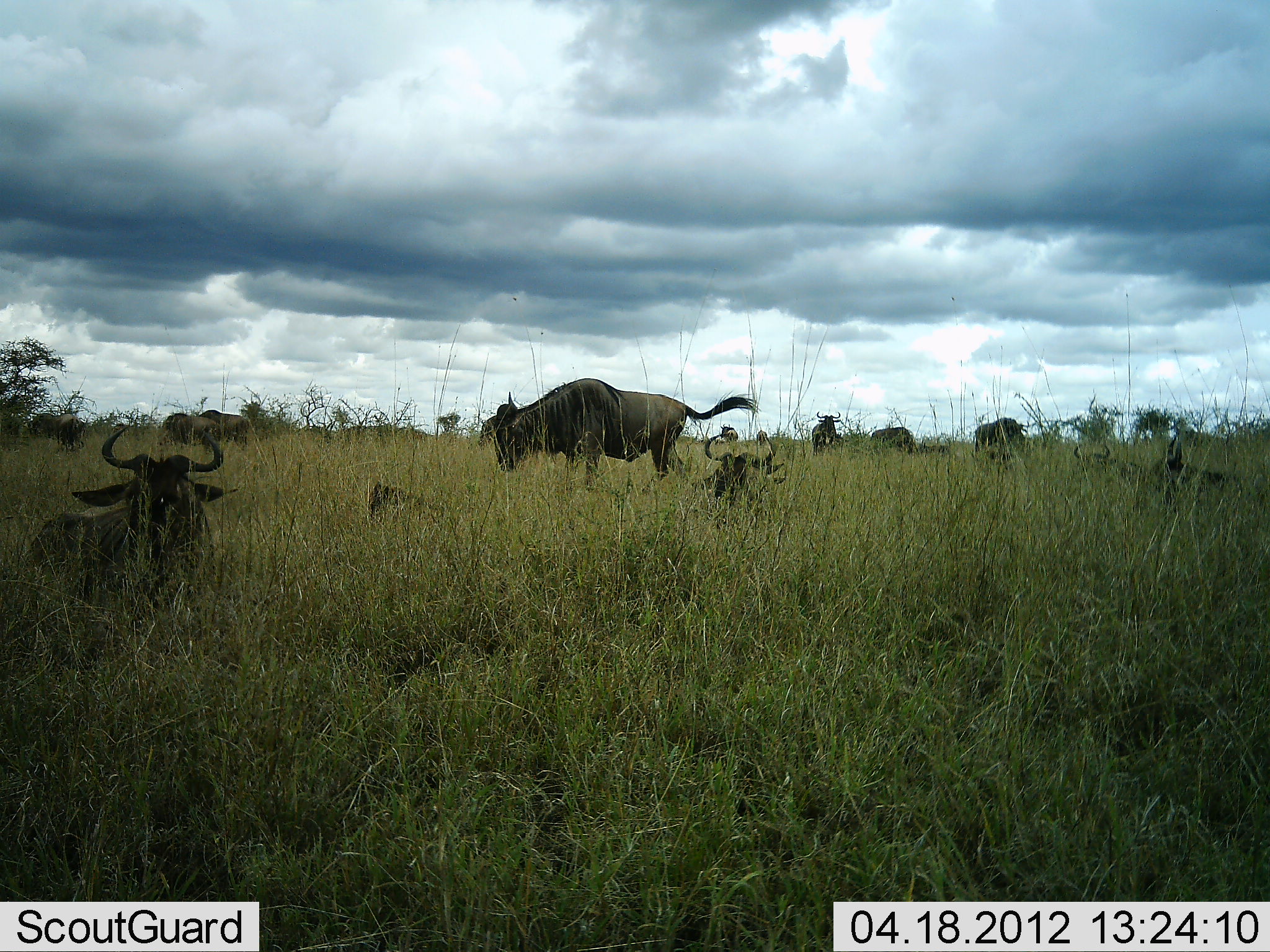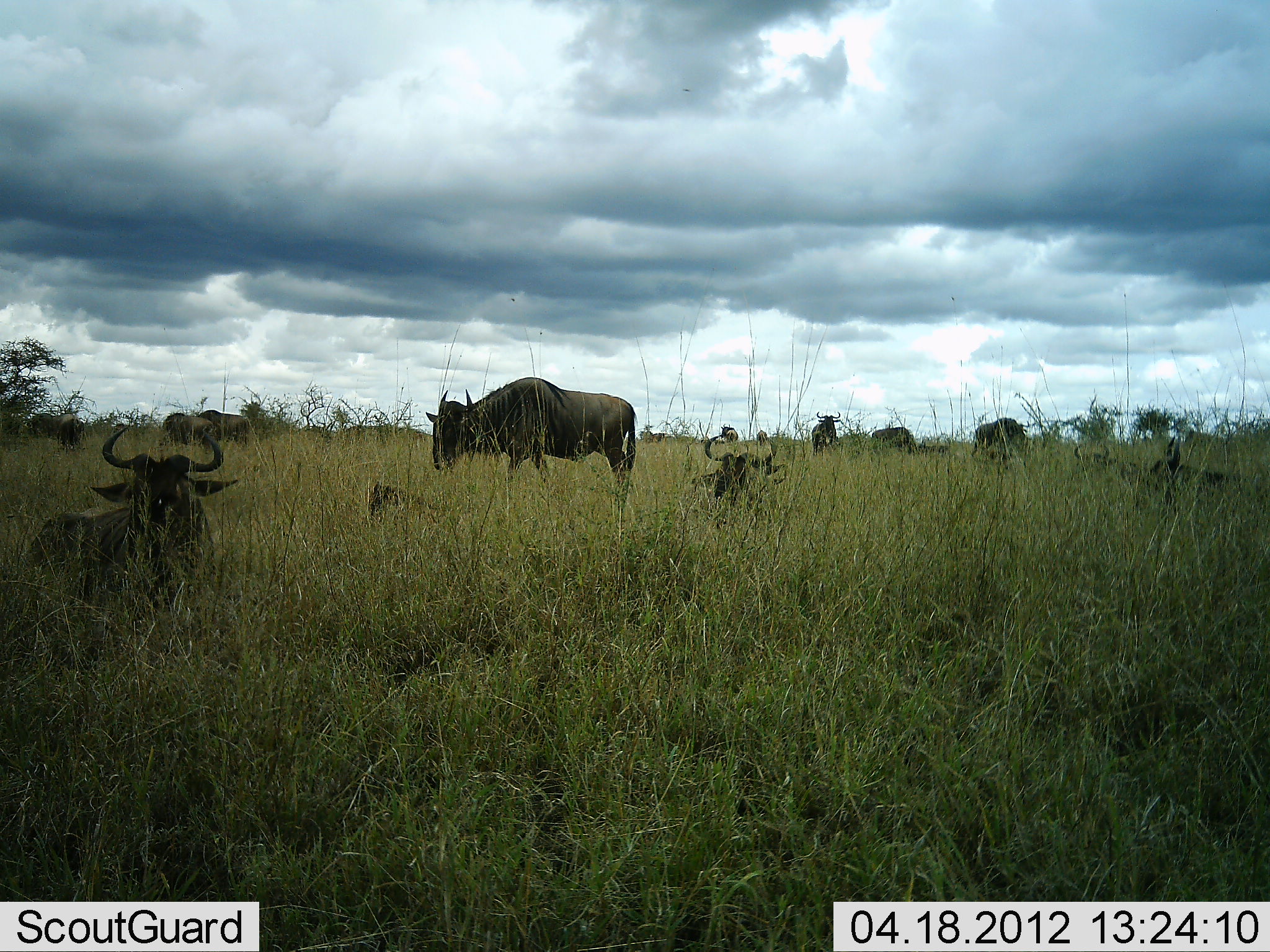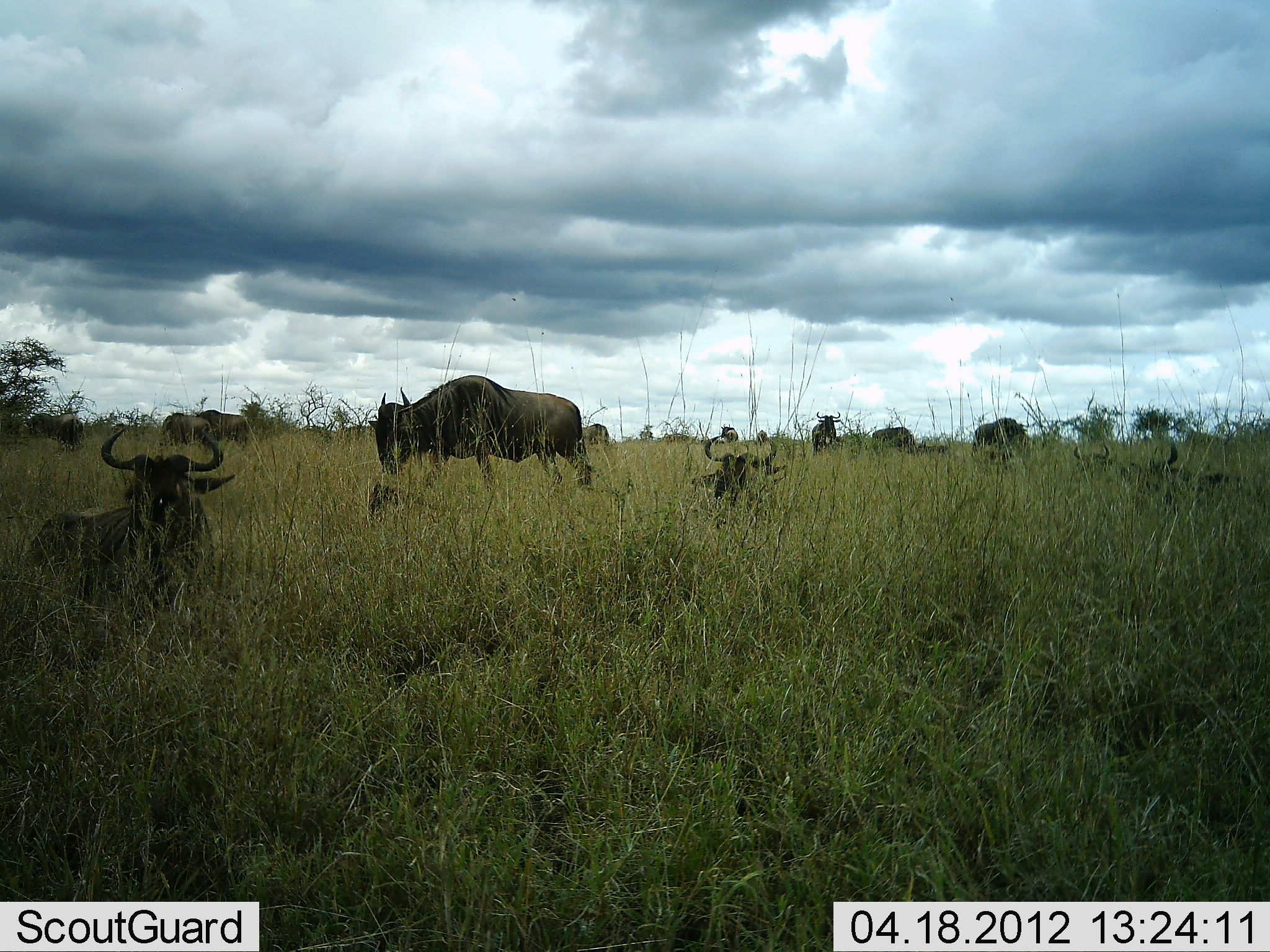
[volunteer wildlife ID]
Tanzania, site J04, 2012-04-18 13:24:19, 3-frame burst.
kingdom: Animalia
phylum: Chordata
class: Mammalia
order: Artiodactyla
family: Bovidae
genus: Connochaetes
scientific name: Connochaetes taurinus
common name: blue wildebeest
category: wildebeest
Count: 11-50.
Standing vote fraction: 67%.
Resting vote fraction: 90%.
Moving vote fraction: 48%.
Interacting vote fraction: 0%.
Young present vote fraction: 0%.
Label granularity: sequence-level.